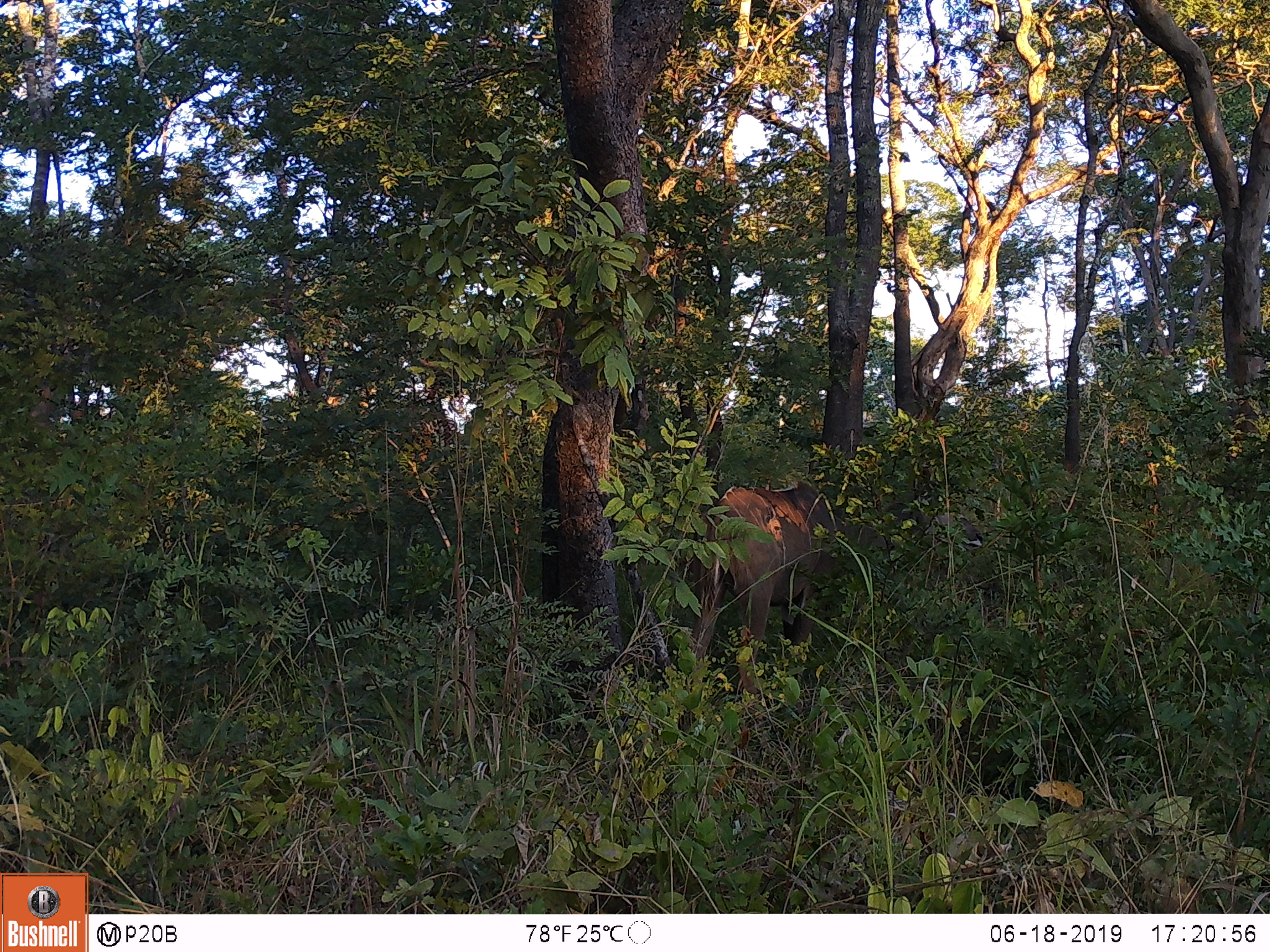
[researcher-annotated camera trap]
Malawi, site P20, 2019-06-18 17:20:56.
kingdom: Animalia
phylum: Chordata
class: Mammalia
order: Artiodactyla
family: Bovidae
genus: Tragelaphus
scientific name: Tragelaphus strepsiceros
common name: greater kudu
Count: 1.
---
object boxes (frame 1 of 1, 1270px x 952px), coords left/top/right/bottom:
greater kudu: 688/468/984/700